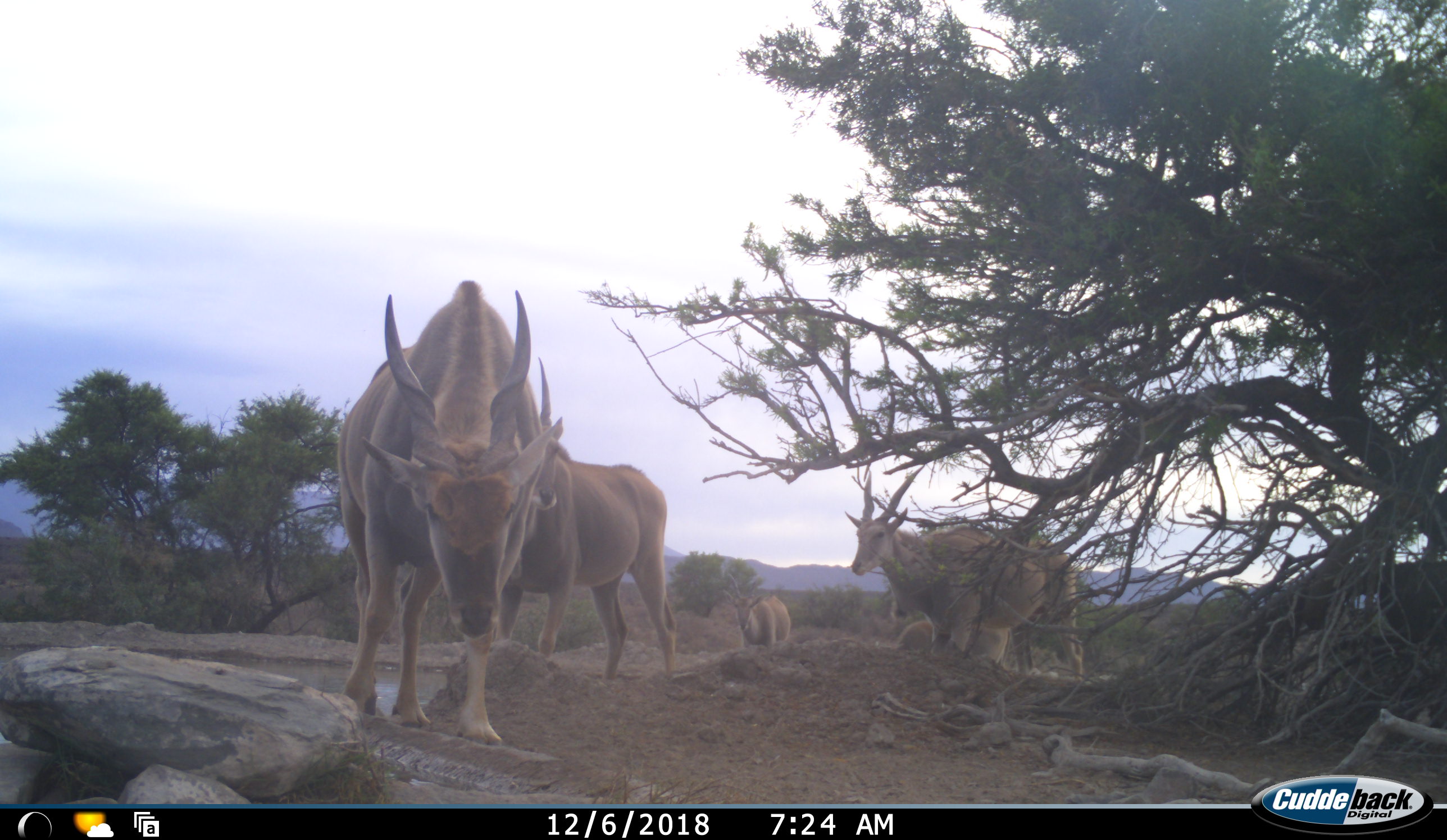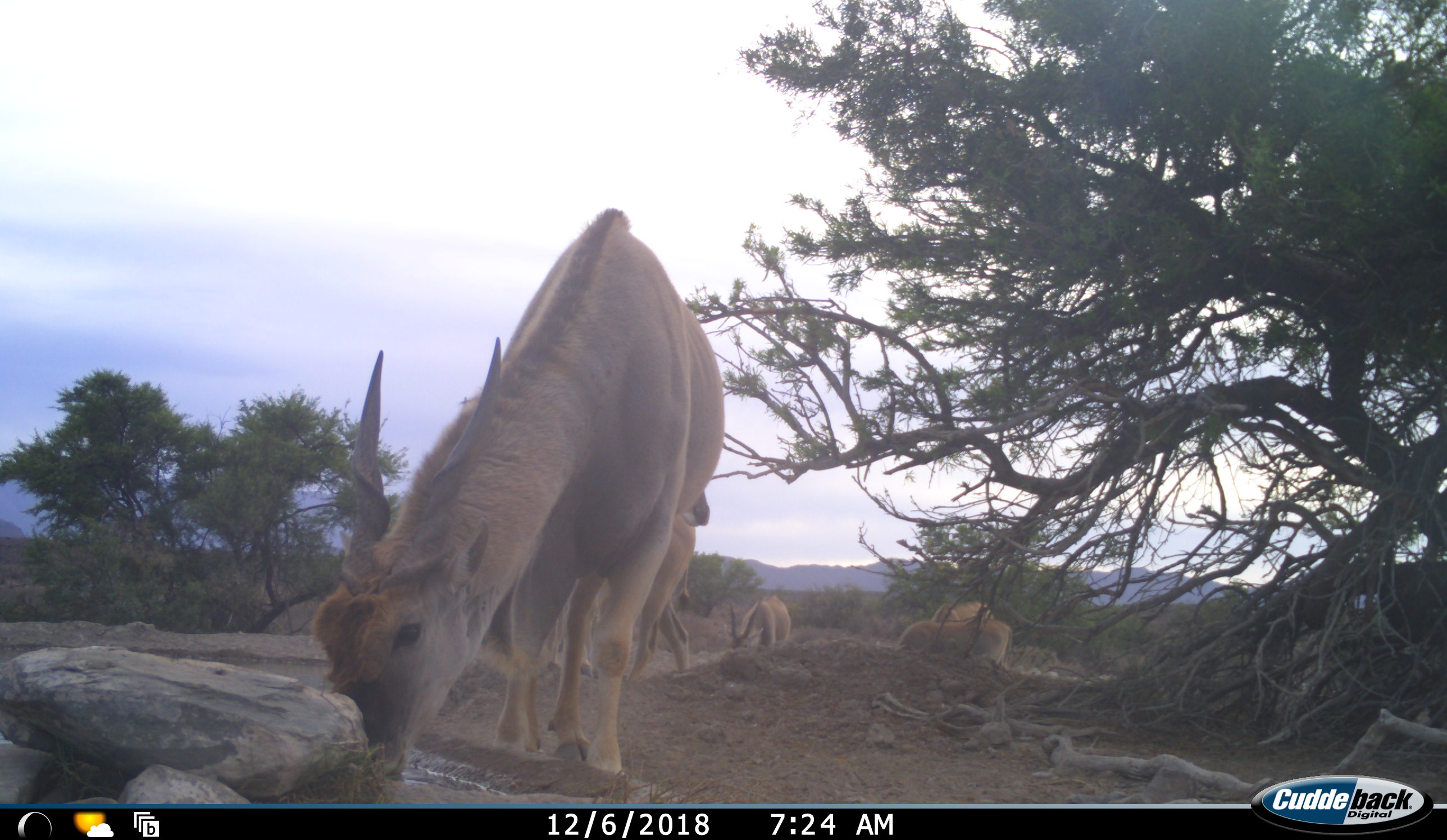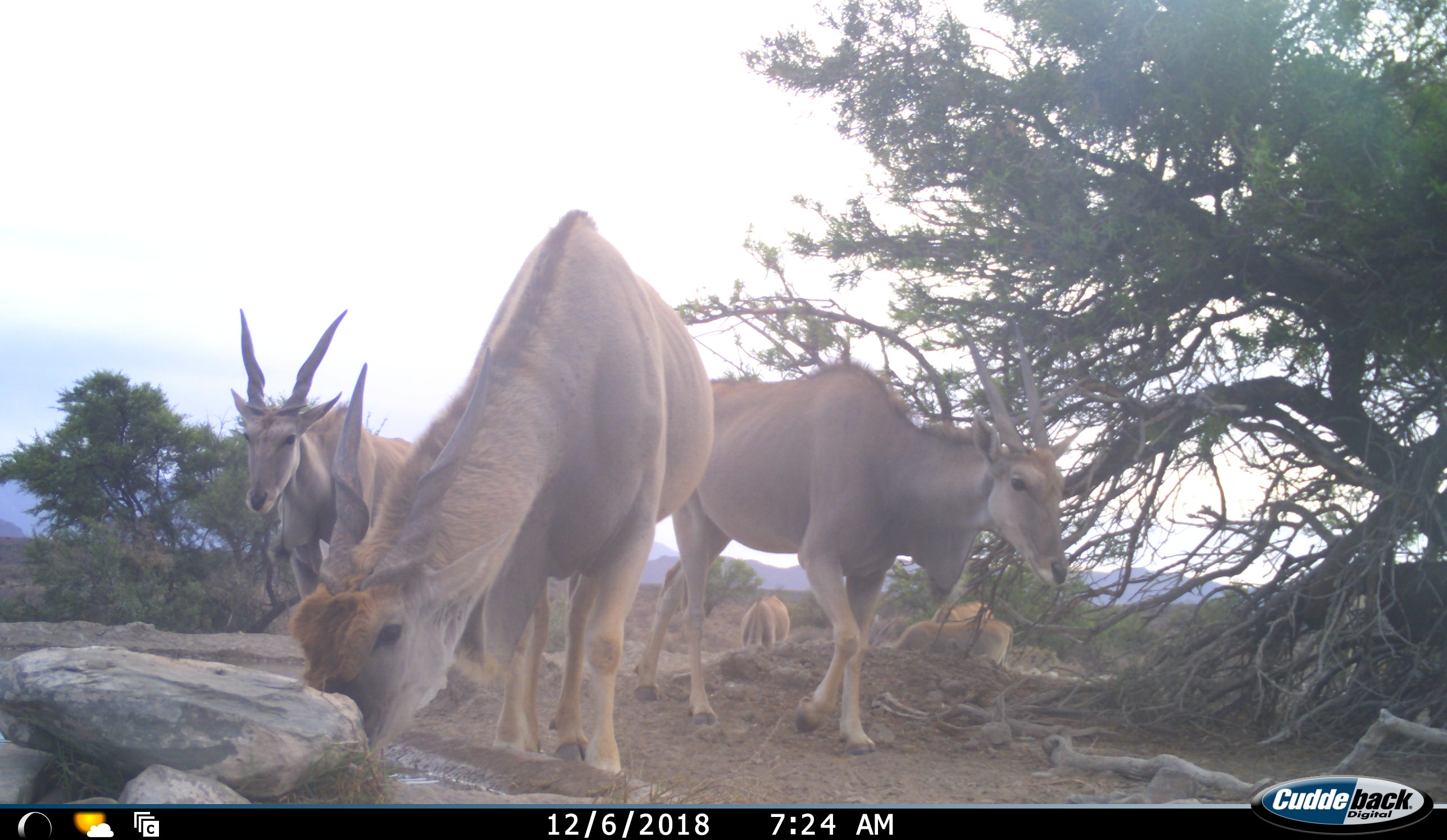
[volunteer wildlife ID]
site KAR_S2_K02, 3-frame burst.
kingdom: Animalia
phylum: Chordata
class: Mammalia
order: Artiodactyla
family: Bovidae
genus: Tragelaphus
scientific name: Tragelaphus oryx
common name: eland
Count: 6.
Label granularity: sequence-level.